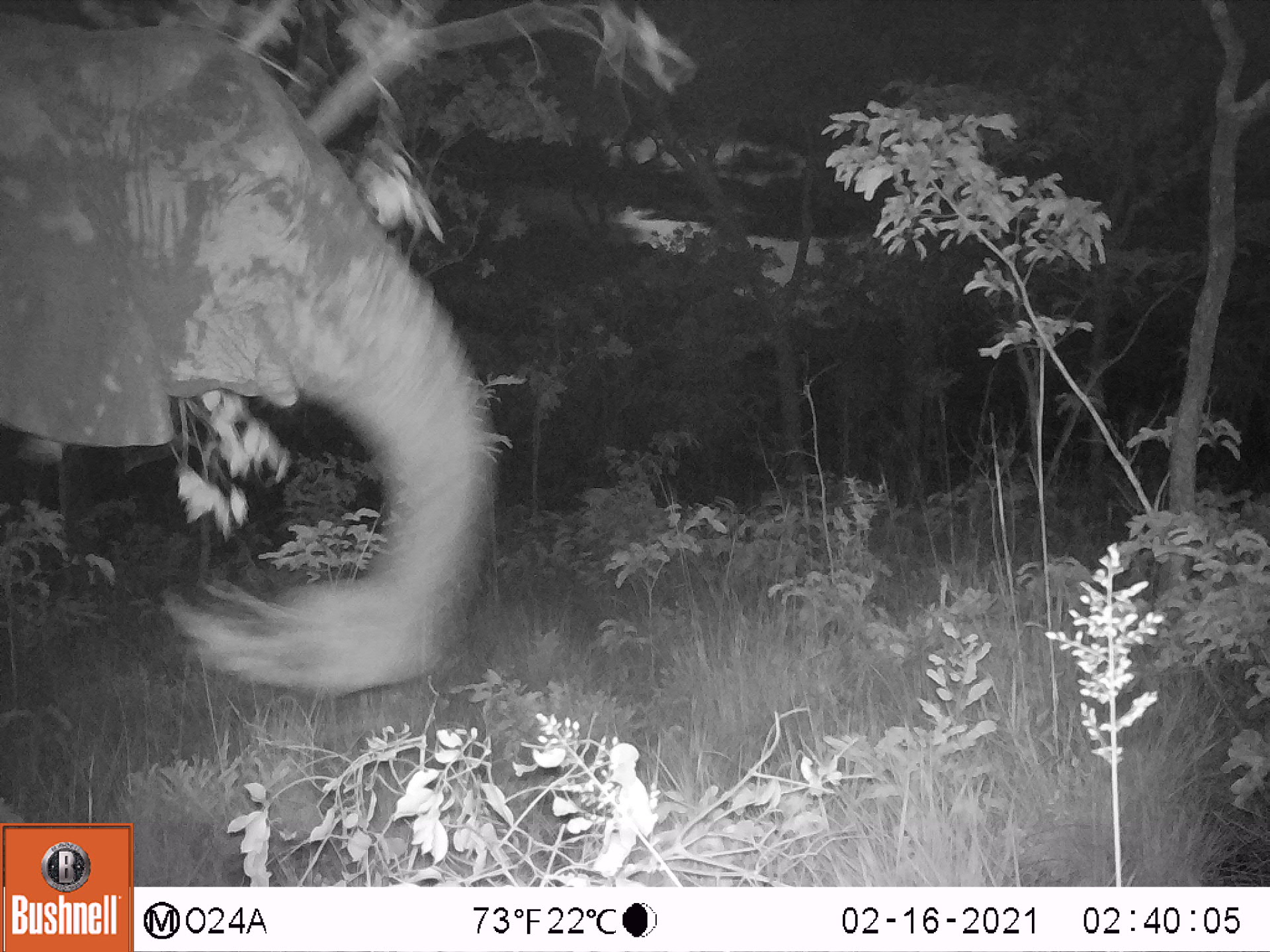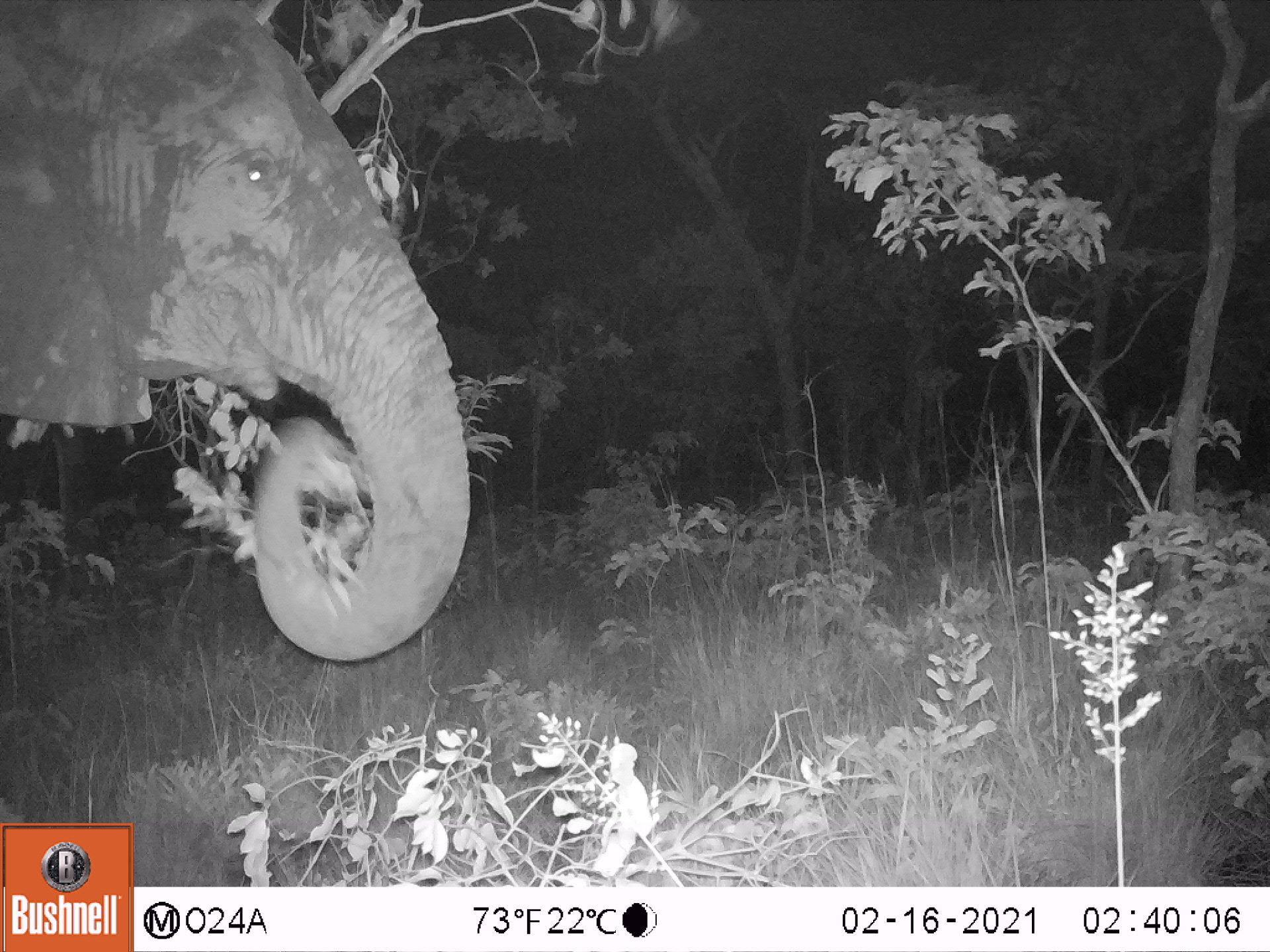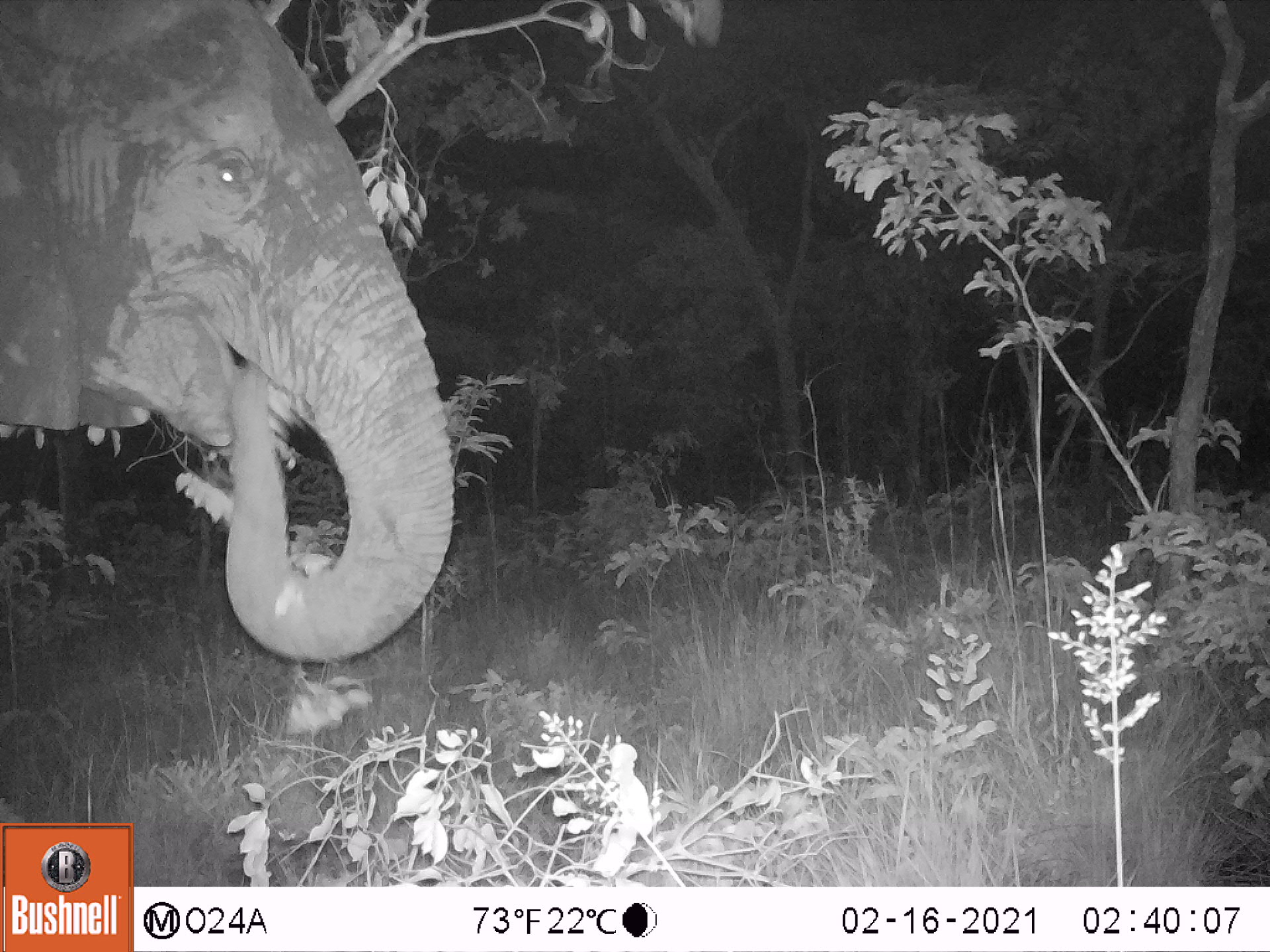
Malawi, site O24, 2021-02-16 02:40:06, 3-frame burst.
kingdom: Animalia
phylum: Chordata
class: Mammalia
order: Proboscidea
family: Elephantidae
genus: Loxodonta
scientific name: Loxodonta africana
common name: african savanna elephant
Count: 1.